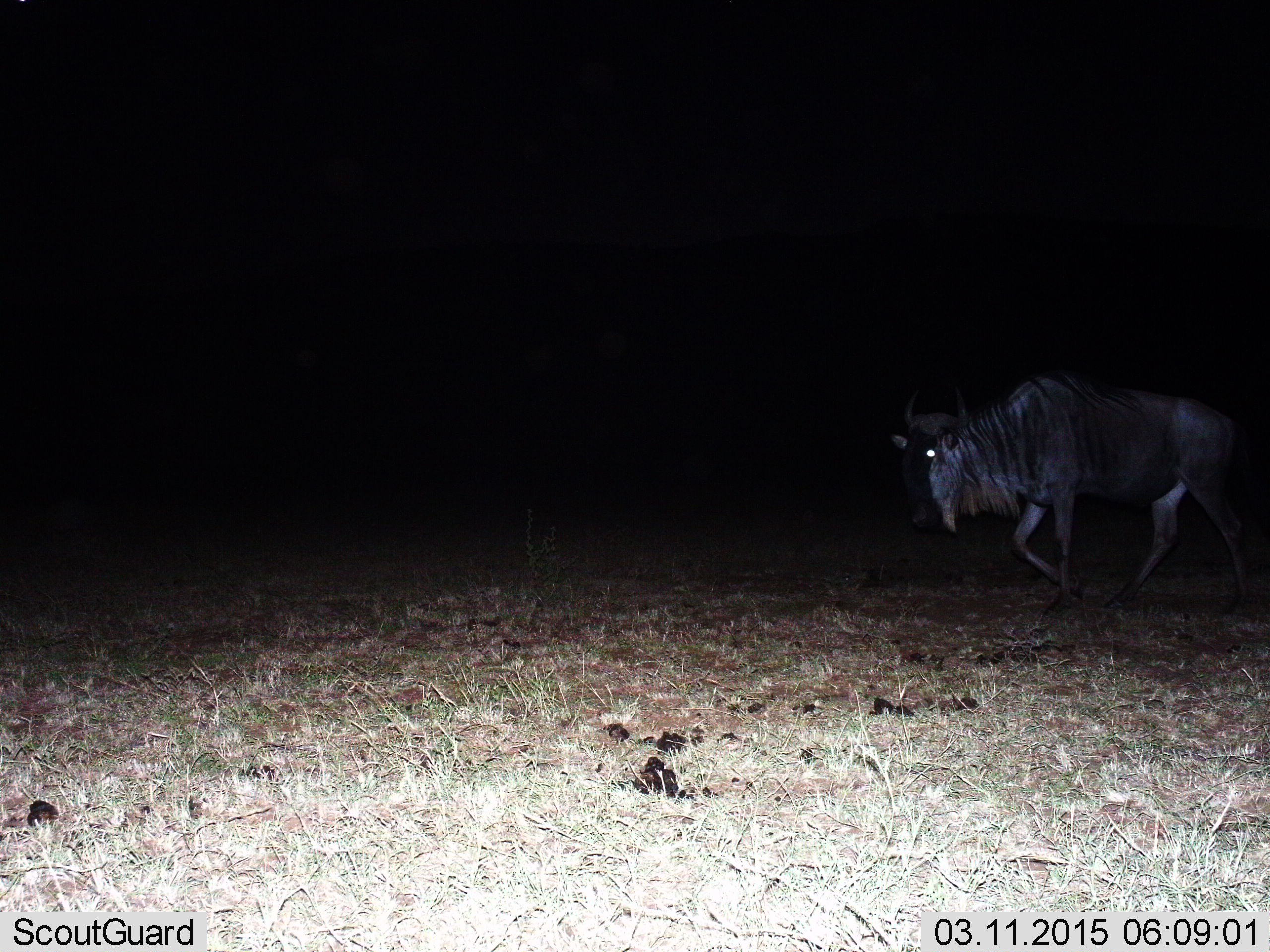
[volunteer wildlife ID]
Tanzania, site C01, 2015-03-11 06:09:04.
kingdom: Animalia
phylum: Chordata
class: Mammalia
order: Artiodactyla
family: Bovidae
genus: Connochaetes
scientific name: Connochaetes taurinus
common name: blue wildebeest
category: wildebeest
Wildebeest (blue wildebeest) (Connochaetes taurinus), count 1. Behavior (volunteer vote fractions): standing 0%, resting 0%, moving 100%, interacting 0%. Young present (vote fraction): 0%. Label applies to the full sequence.